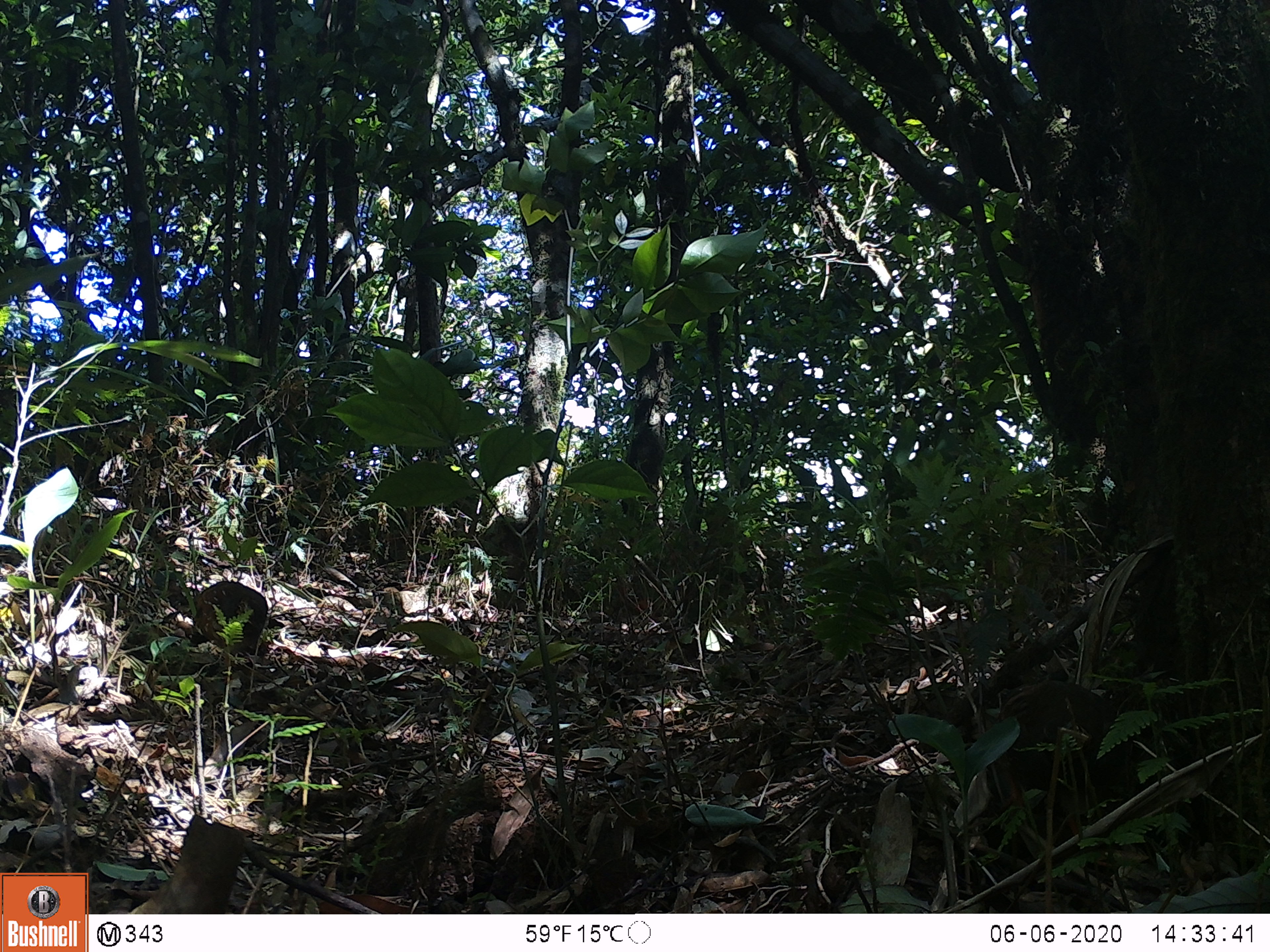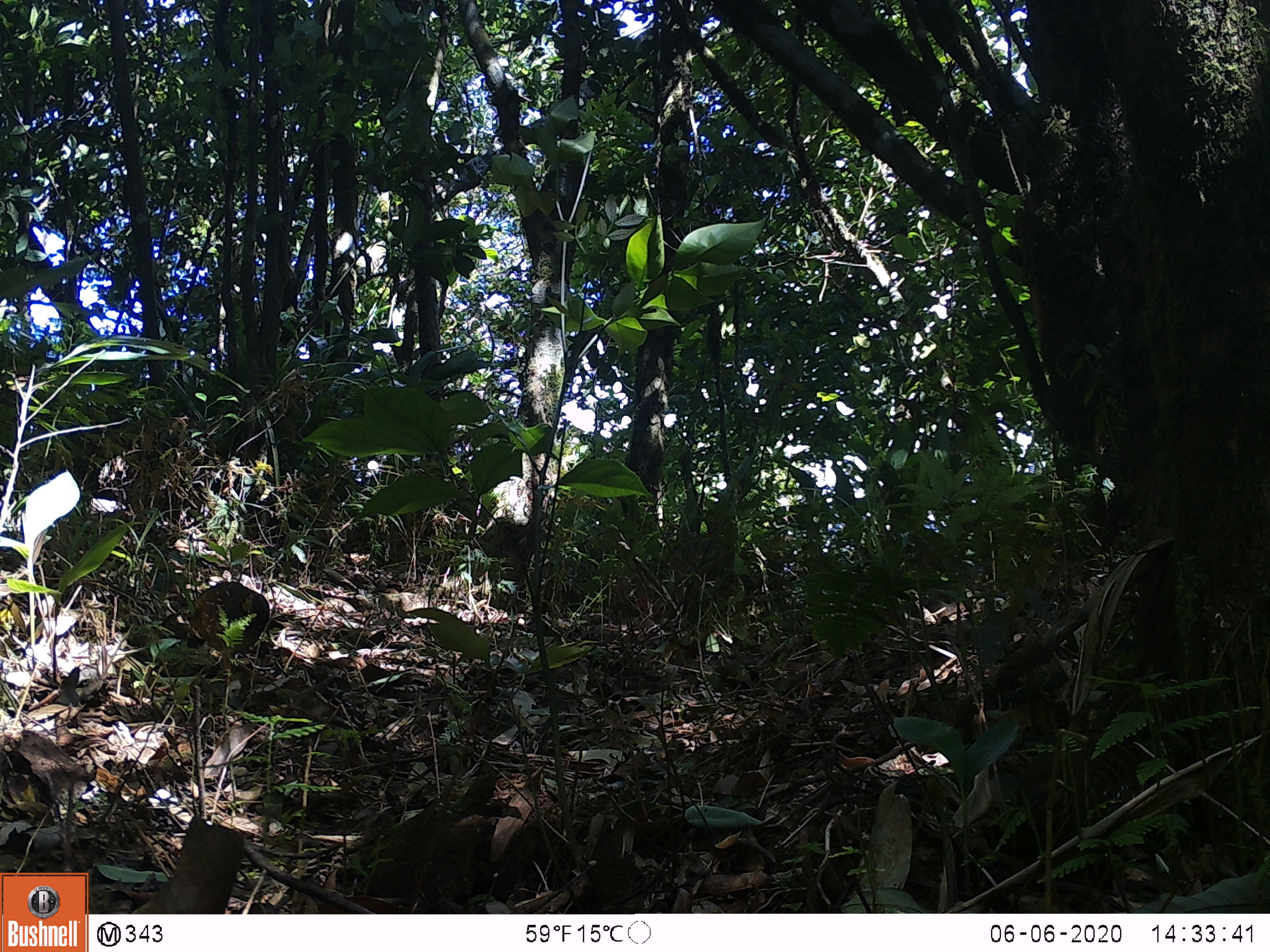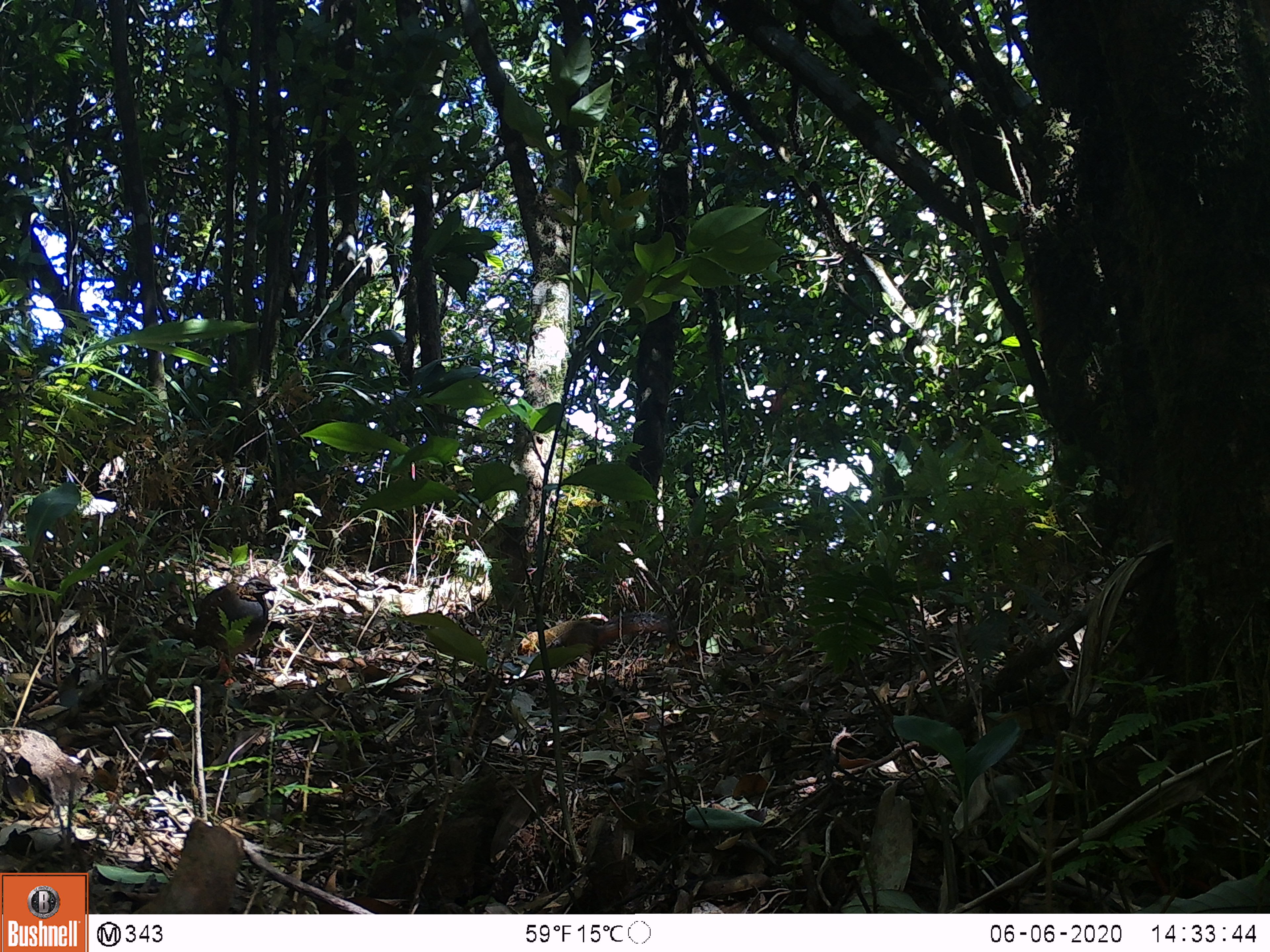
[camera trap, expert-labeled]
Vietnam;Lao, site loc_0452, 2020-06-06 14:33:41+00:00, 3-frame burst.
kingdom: Animalia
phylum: Chordata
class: Aves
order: Galliformes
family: Phasianidae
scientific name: Phasianidae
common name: partridge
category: unidentified partridge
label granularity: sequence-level